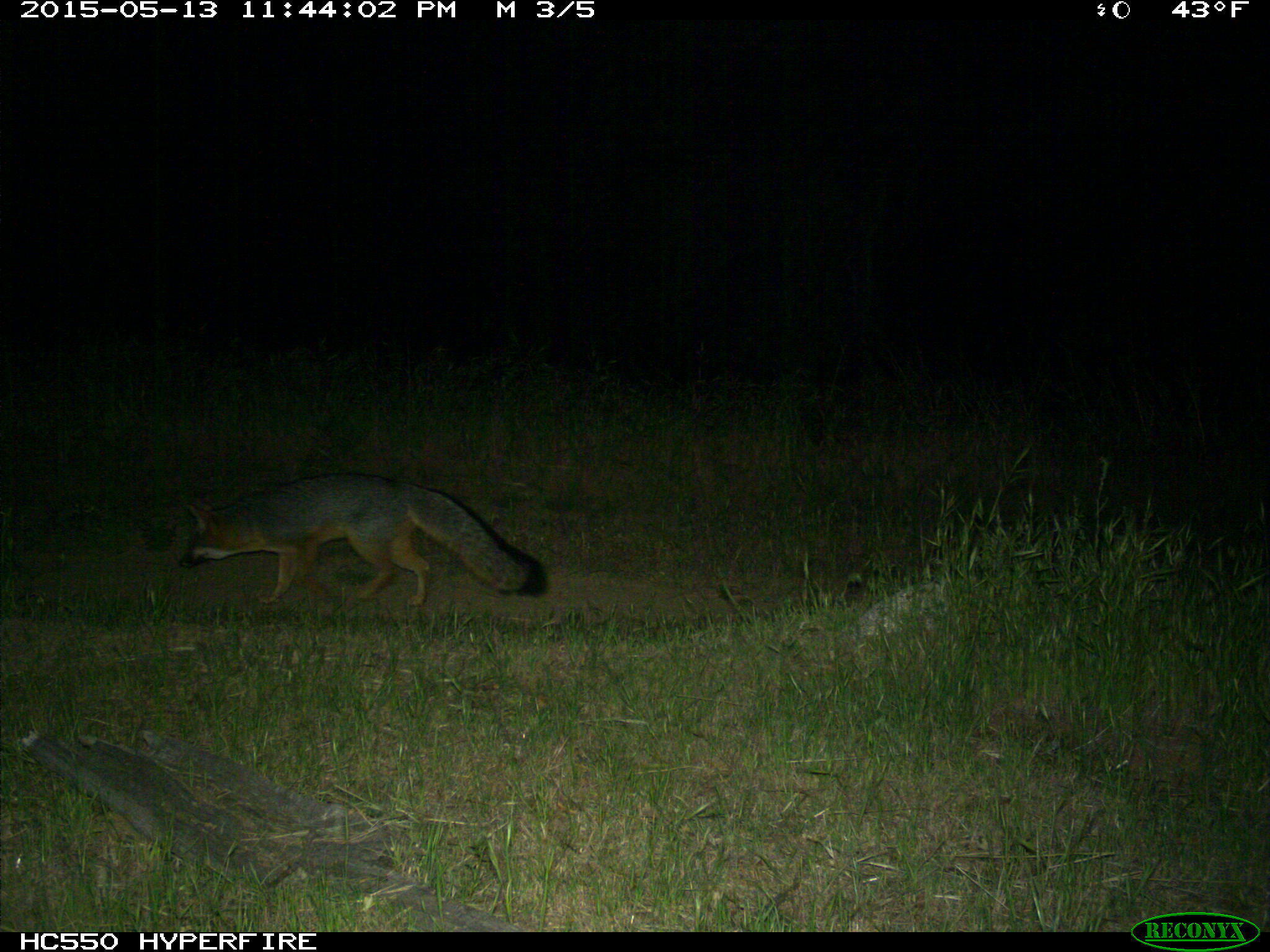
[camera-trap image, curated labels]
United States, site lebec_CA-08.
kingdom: Animalia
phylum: Chordata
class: Mammalia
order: Carnivora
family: Canidae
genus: Urocyon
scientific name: Urocyon cinereoargenteus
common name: gray fox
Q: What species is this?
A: Urocyon cinereoargenteus (gray fox).